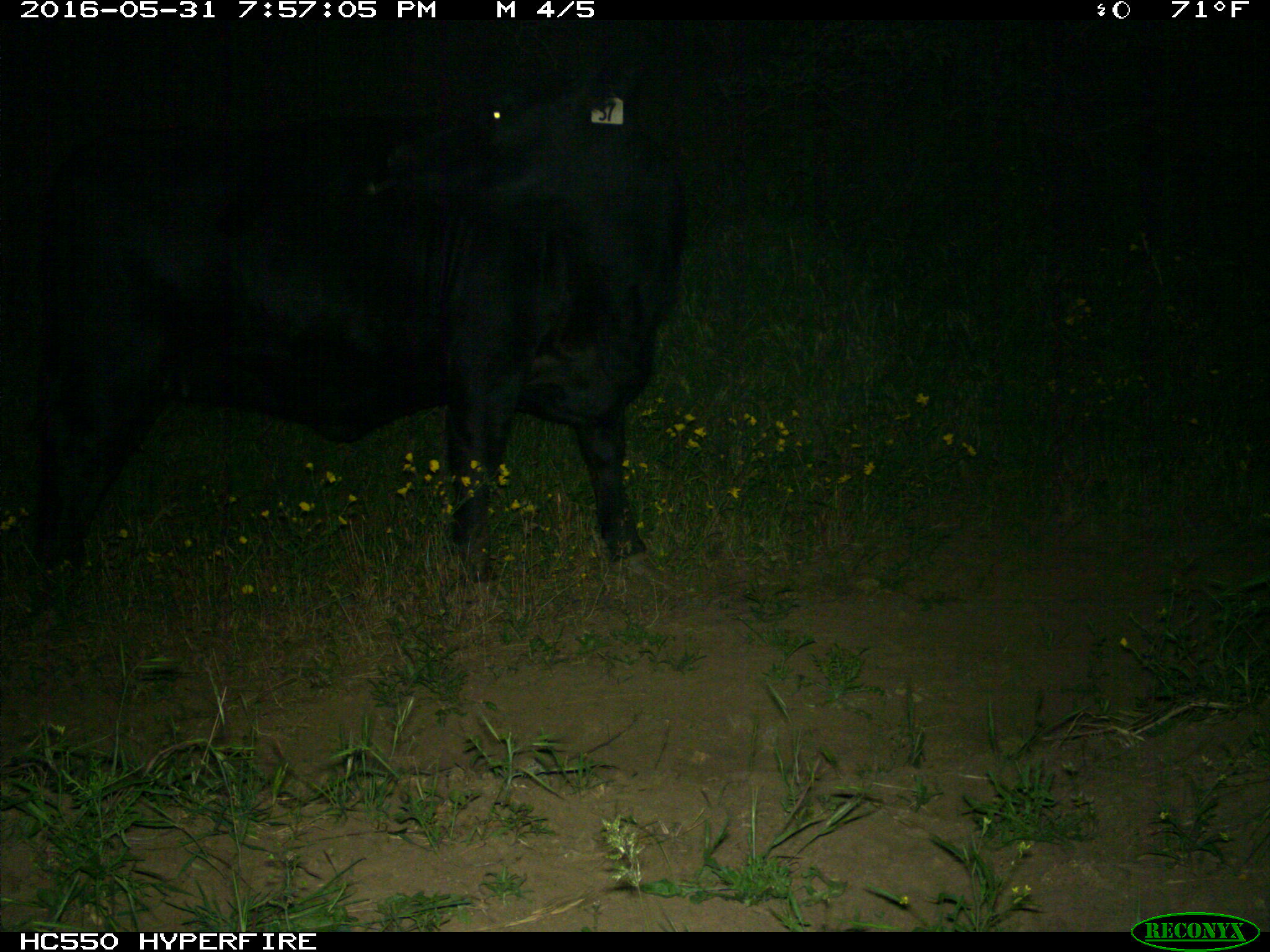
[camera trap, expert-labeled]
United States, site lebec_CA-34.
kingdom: Animalia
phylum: Chordata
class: Mammalia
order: Artiodactyla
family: Bovidae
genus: Bos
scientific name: Bos taurus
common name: domestic cow